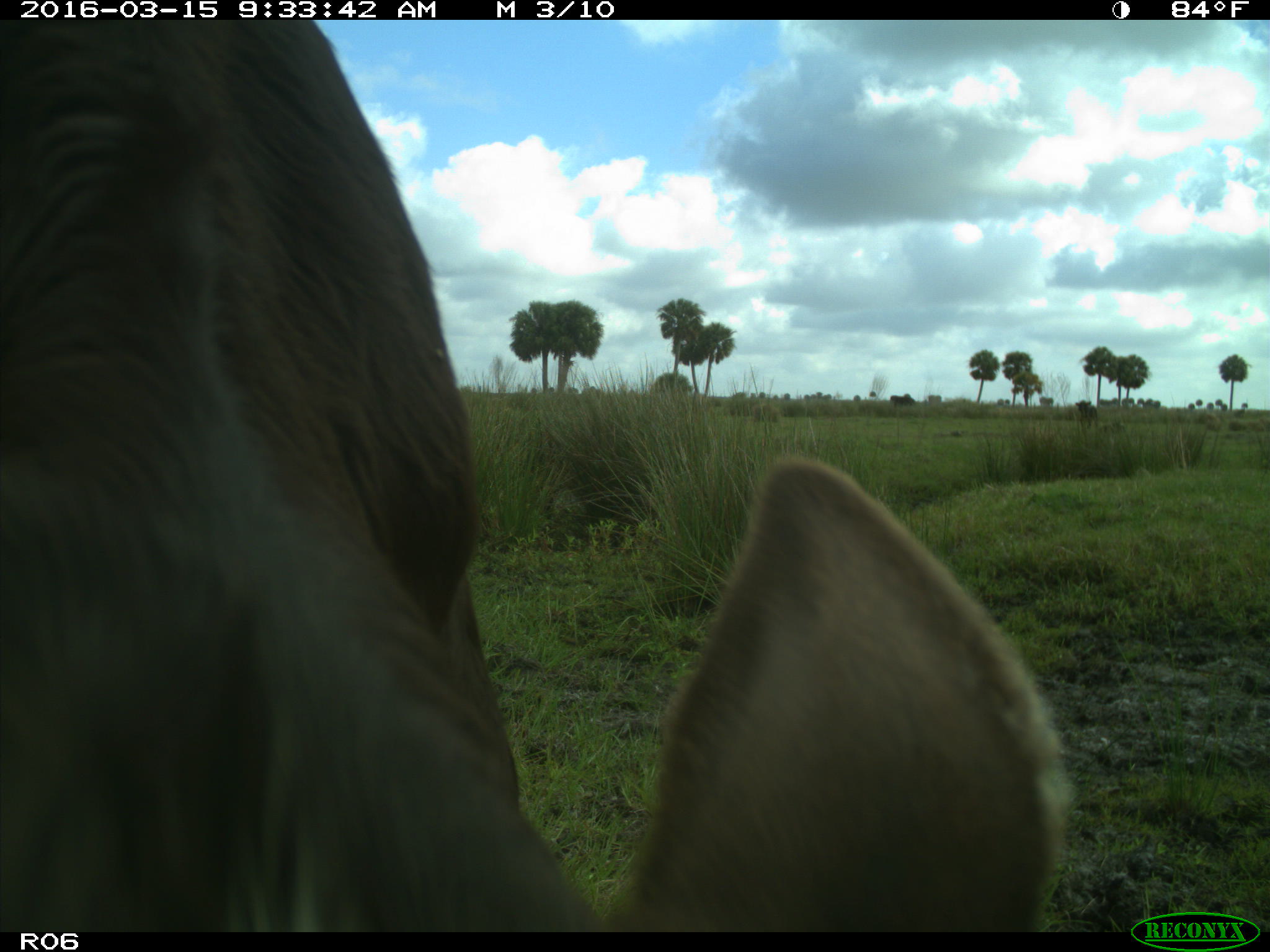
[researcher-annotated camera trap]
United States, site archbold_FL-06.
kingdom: Animalia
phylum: Chordata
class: Mammalia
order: Artiodactyla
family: Bovidae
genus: Bos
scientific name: Bos taurus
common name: domestic cow